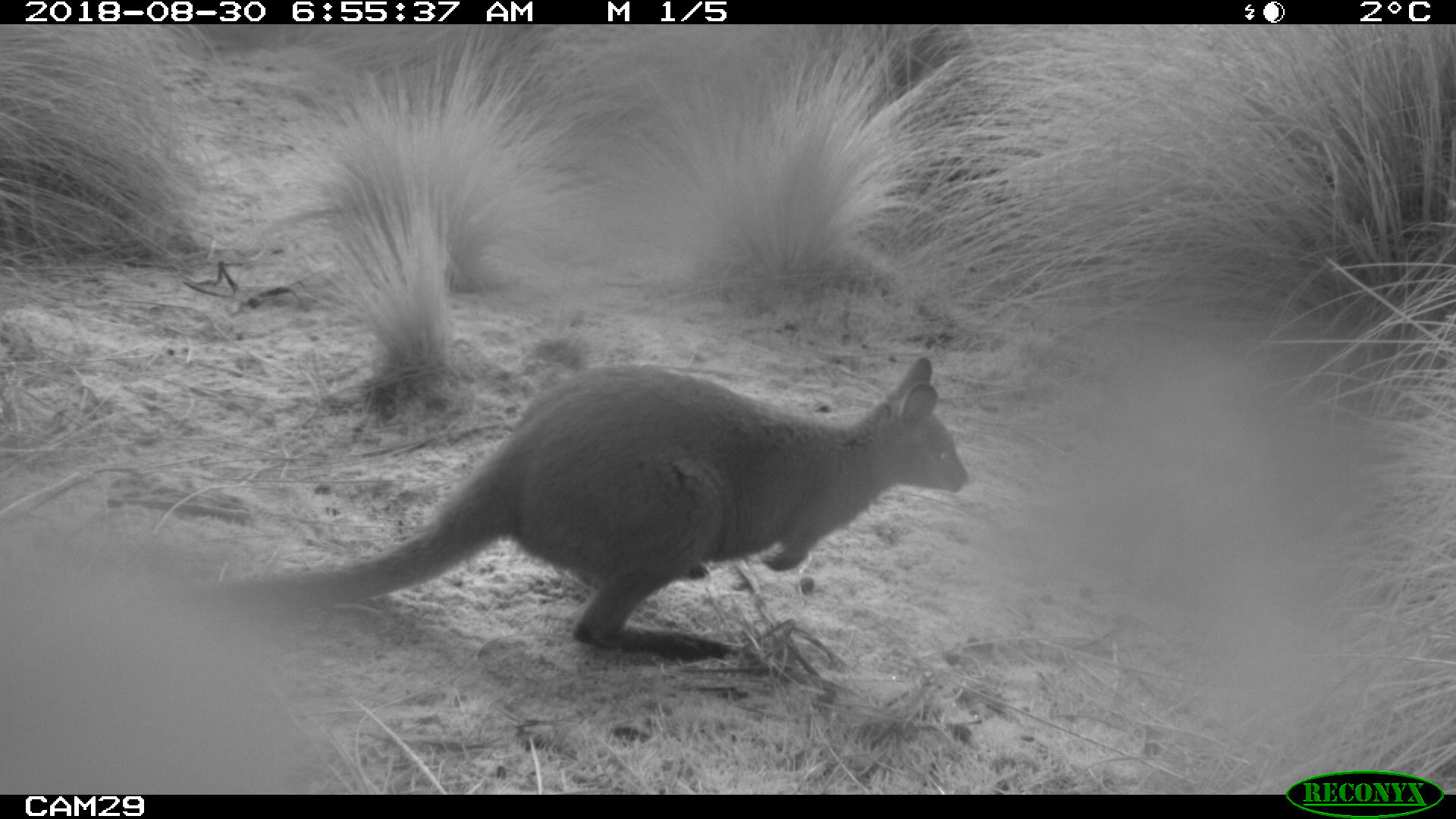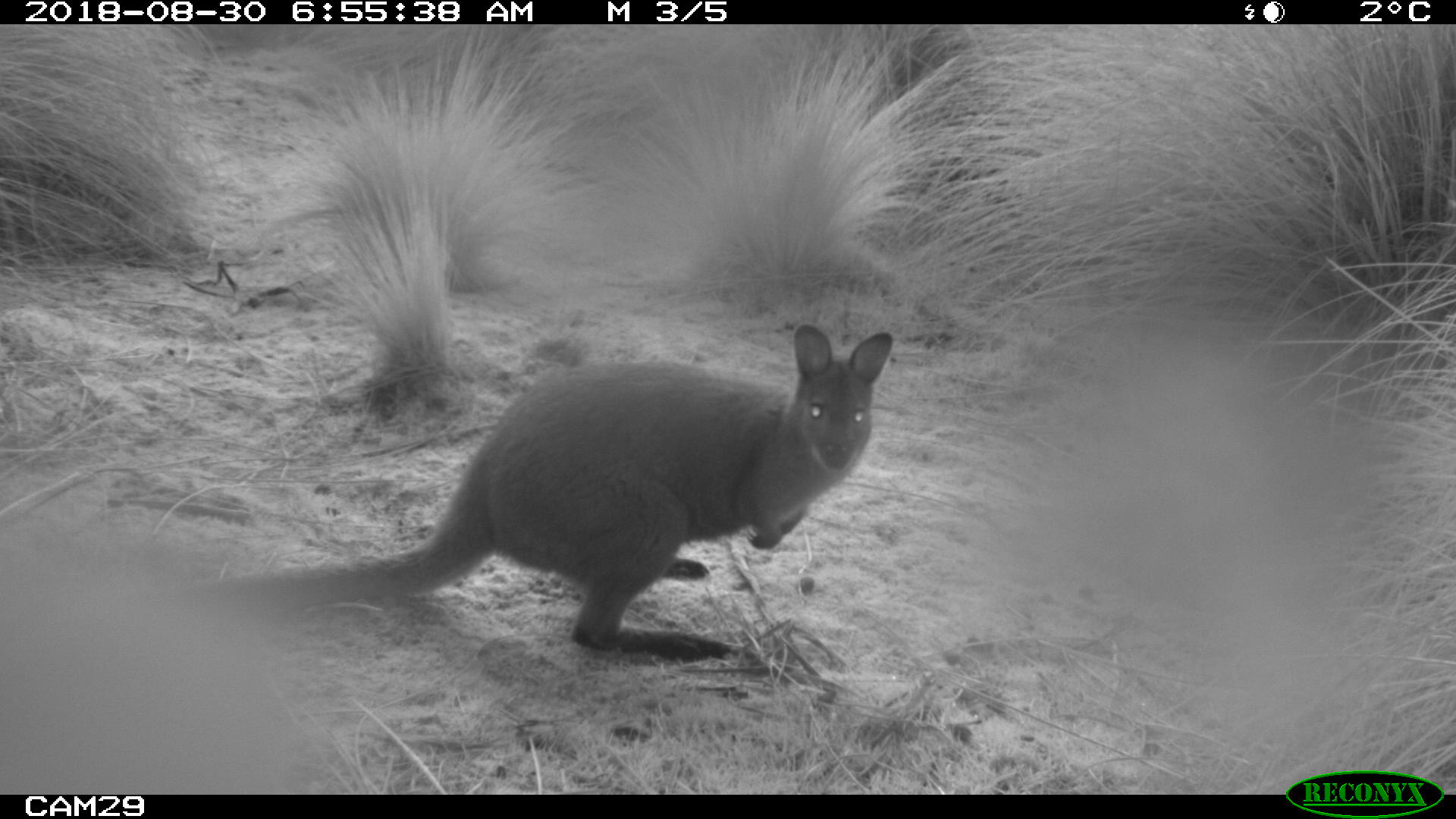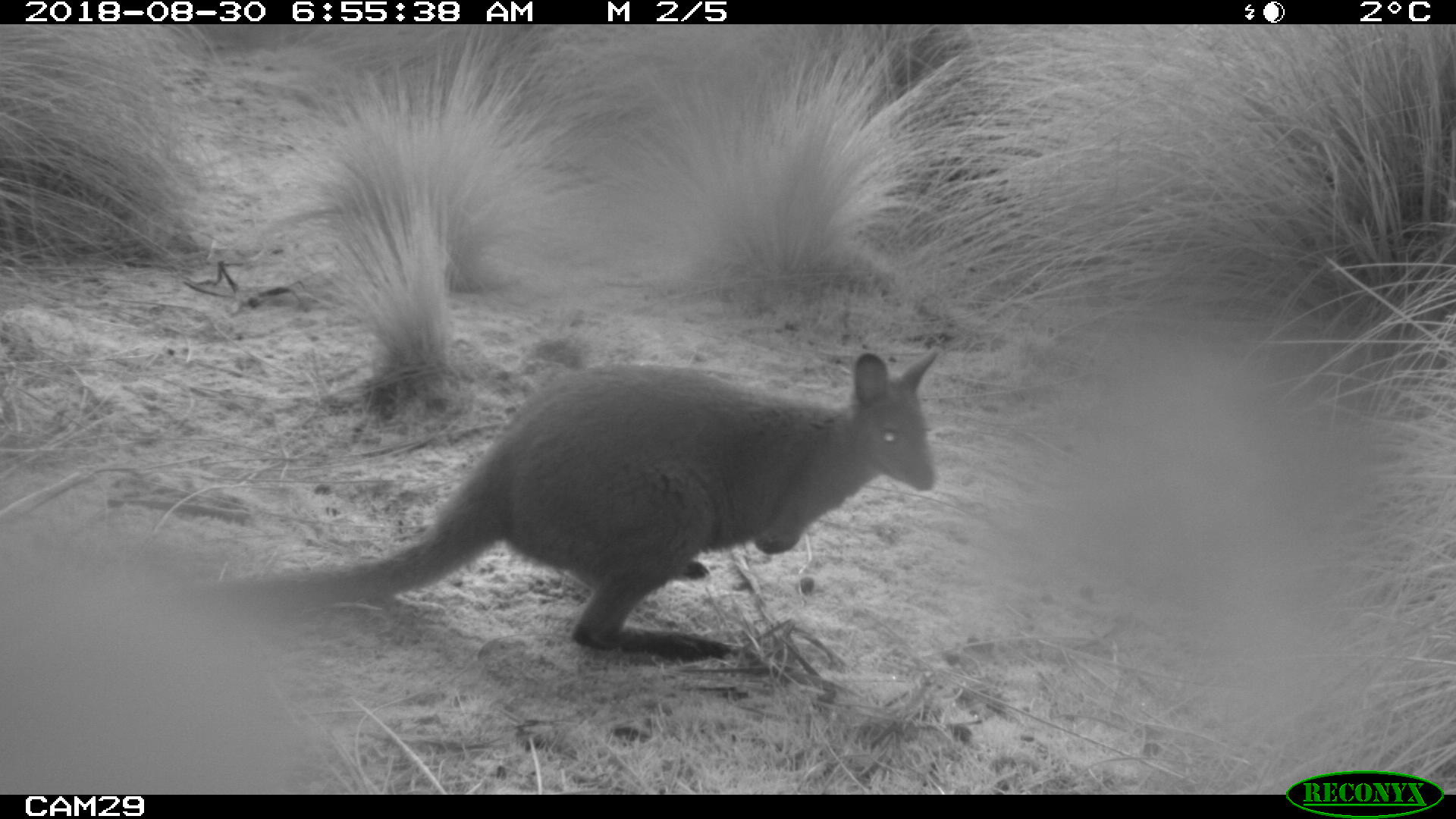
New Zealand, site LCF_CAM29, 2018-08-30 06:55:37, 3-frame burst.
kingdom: Animalia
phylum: Chordata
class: Mammalia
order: Diprotodontia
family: Macropodidae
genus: Notamacropus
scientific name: Notamacropus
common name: wallaby